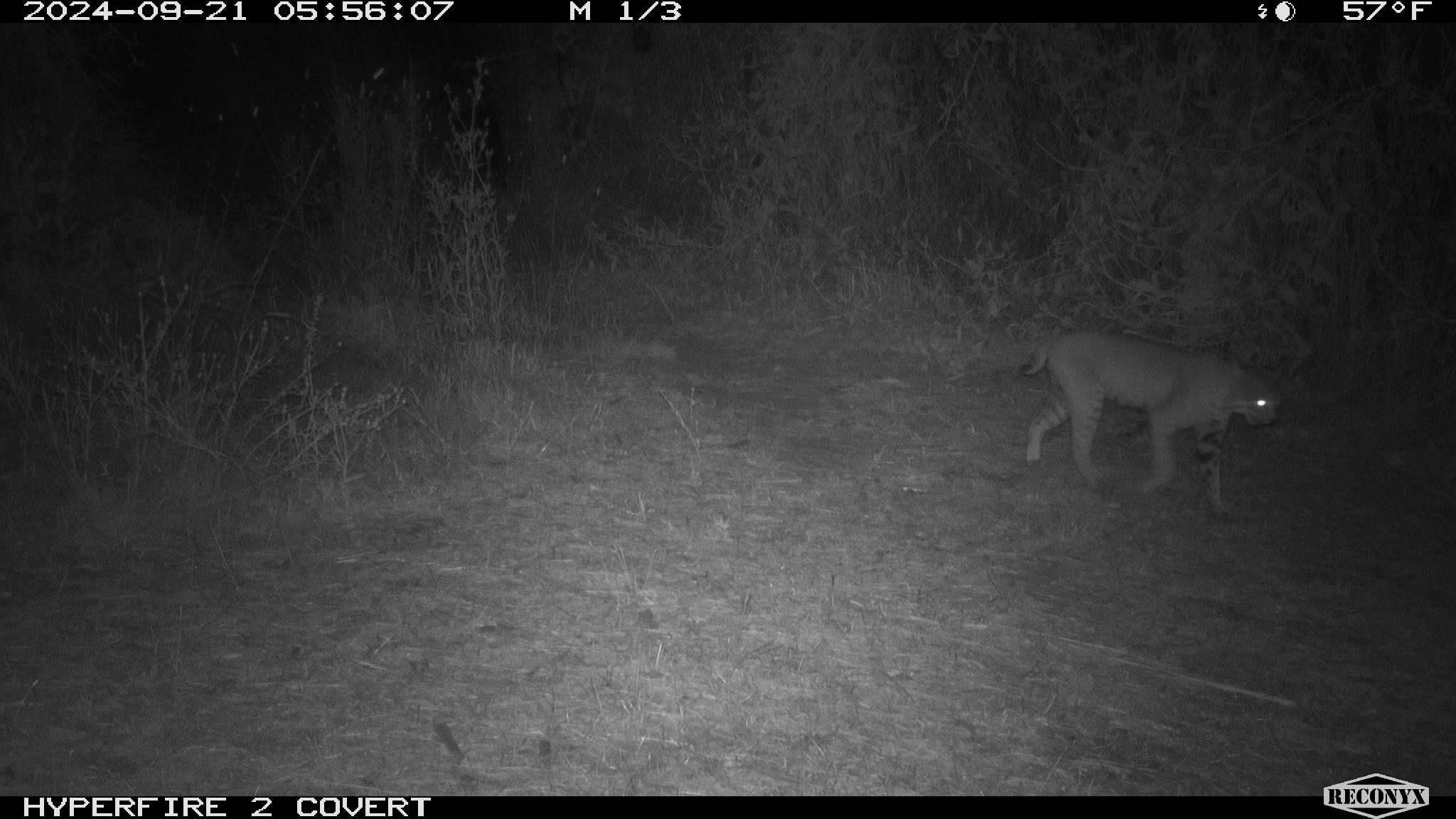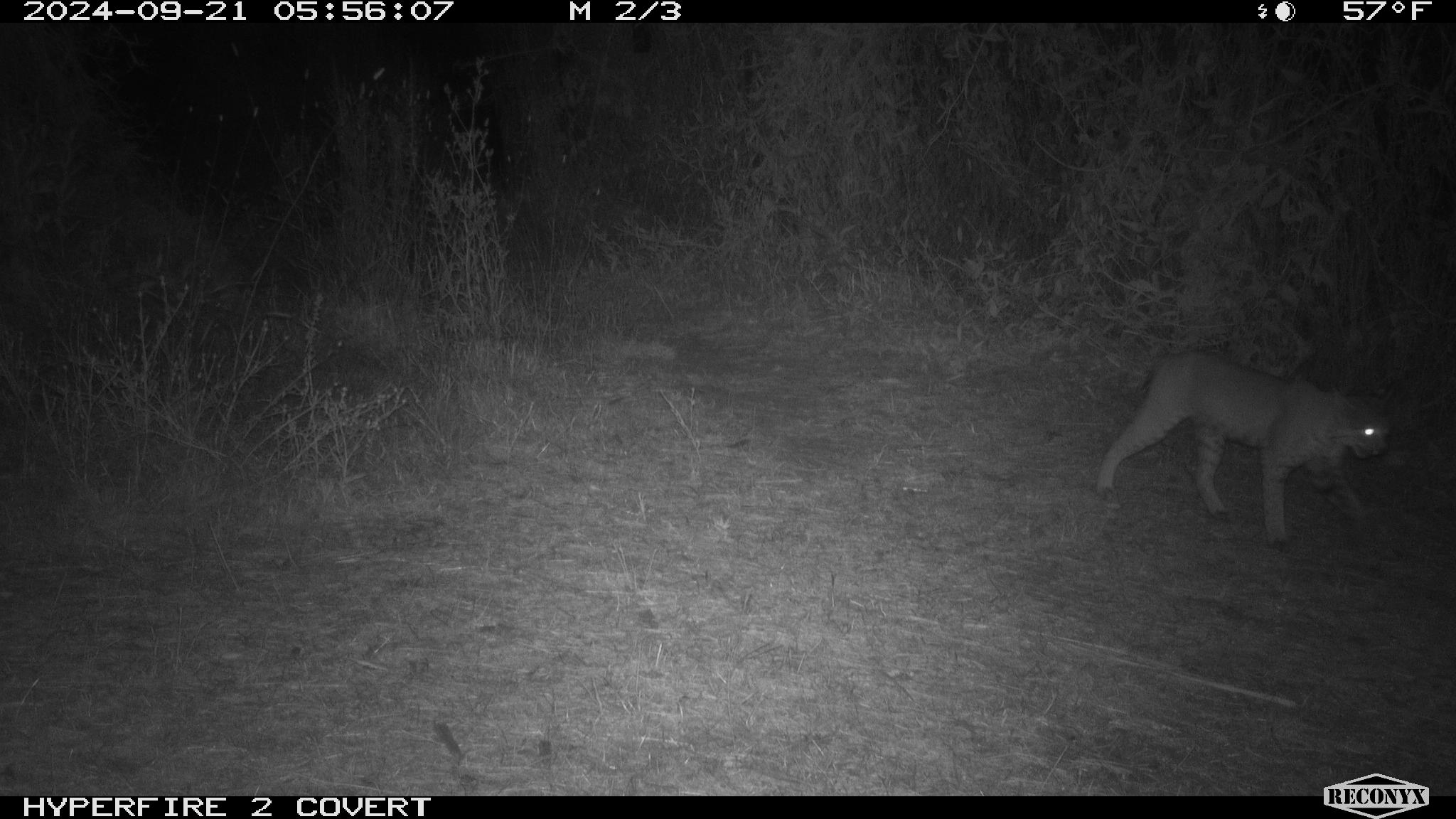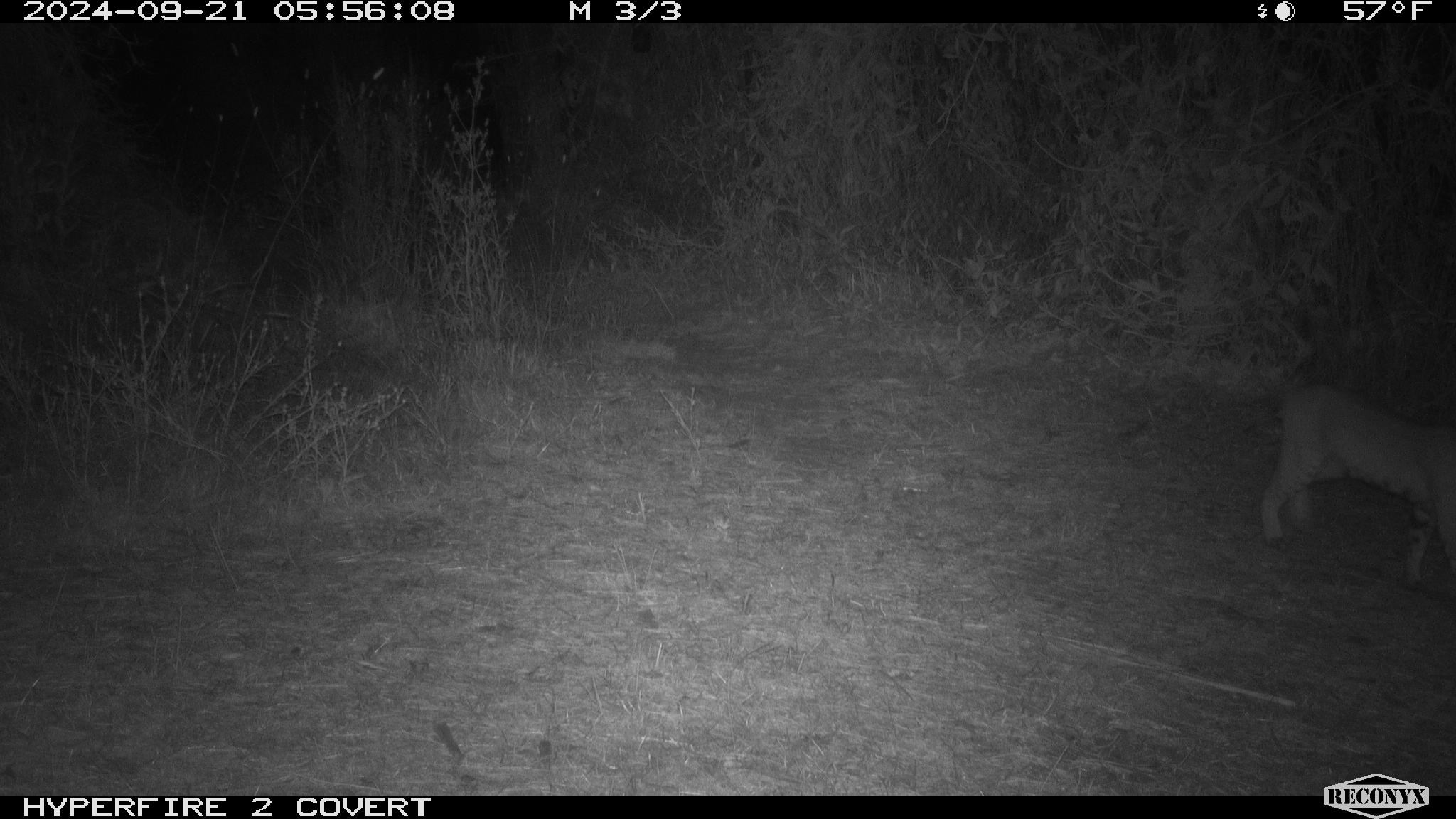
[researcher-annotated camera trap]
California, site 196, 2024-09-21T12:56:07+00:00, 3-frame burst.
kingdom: Animalia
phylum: Chordata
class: Mammalia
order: Carnivora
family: Felidae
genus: Lynx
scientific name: Lynx rufus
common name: bobcat